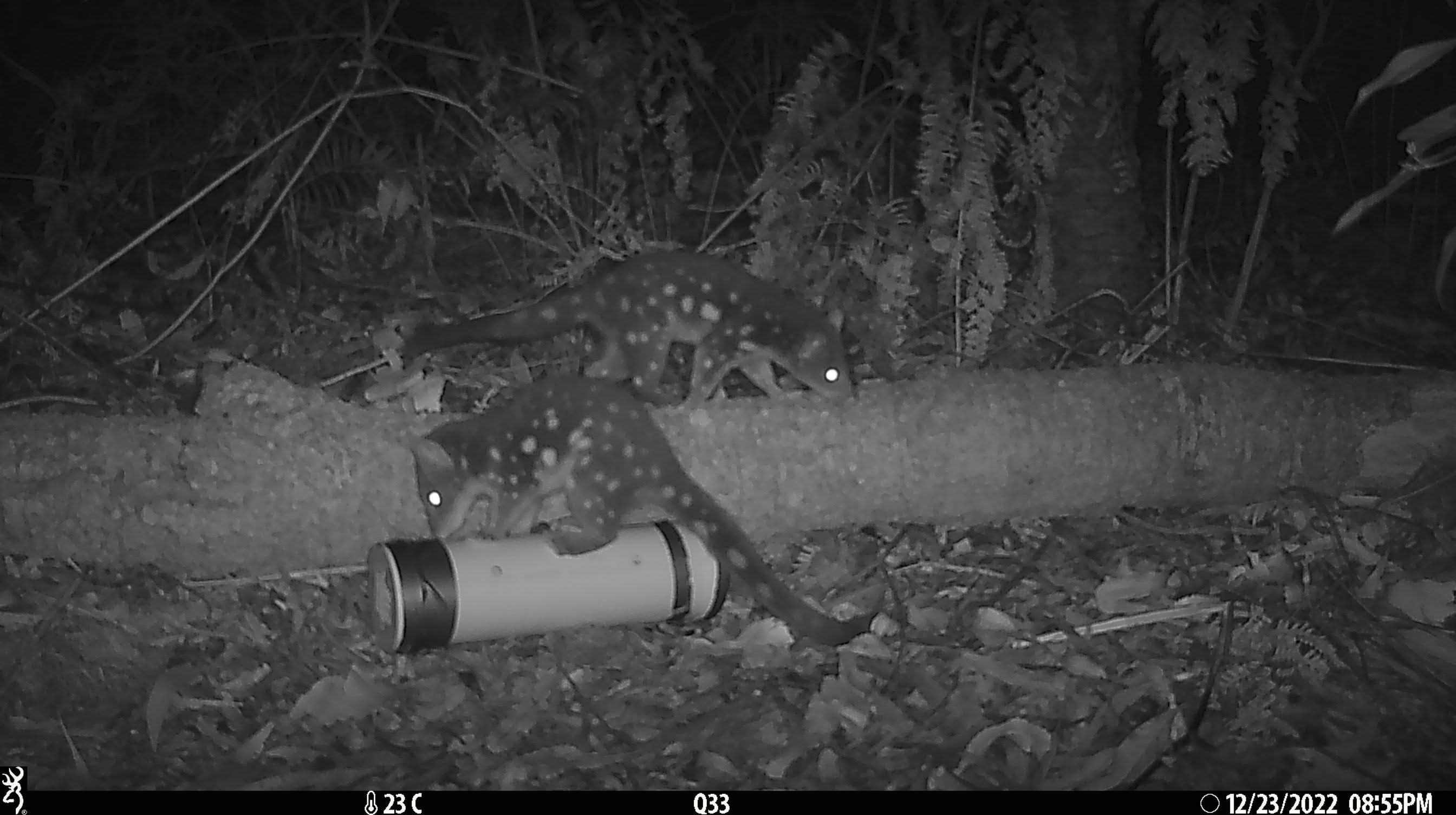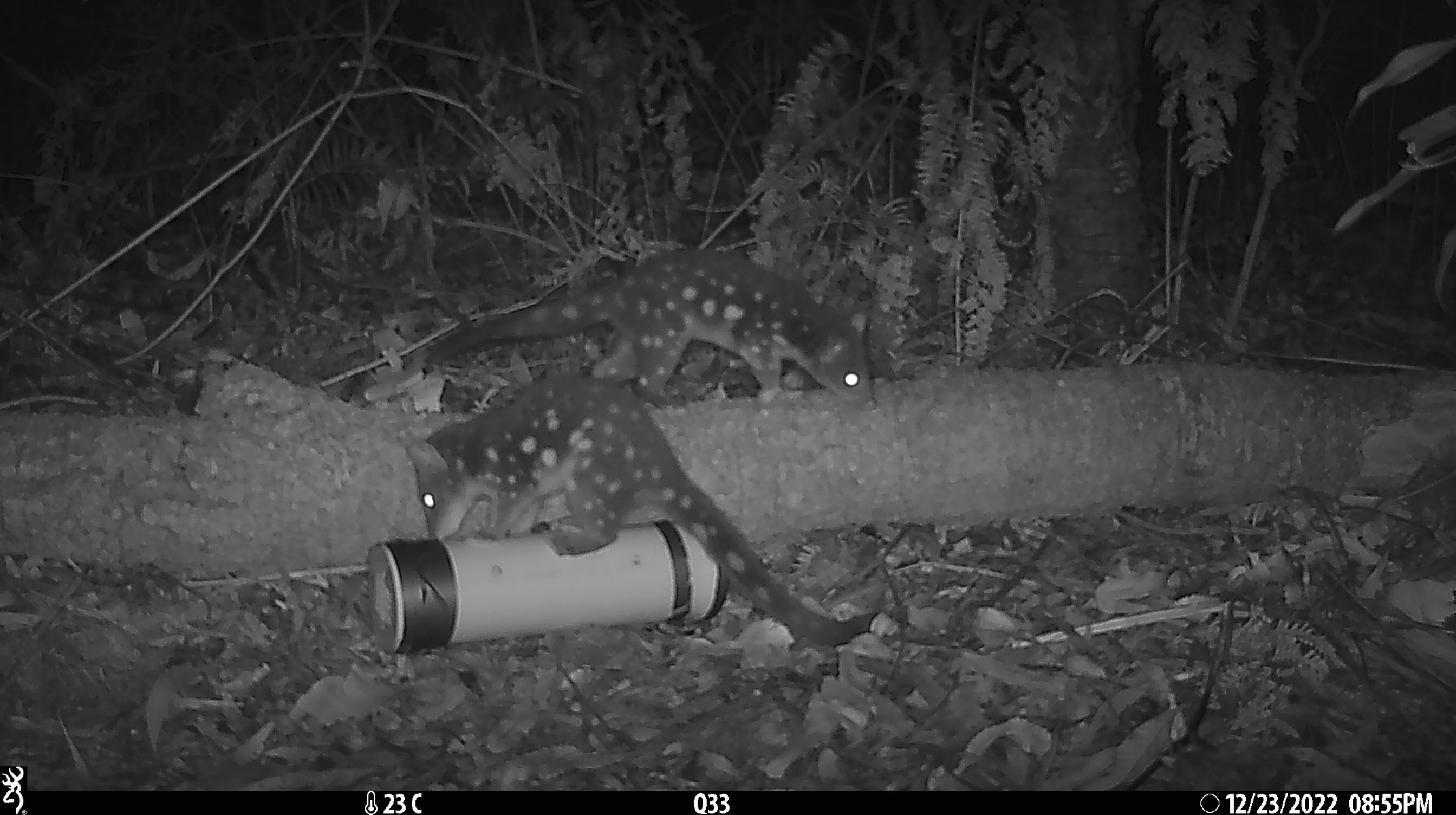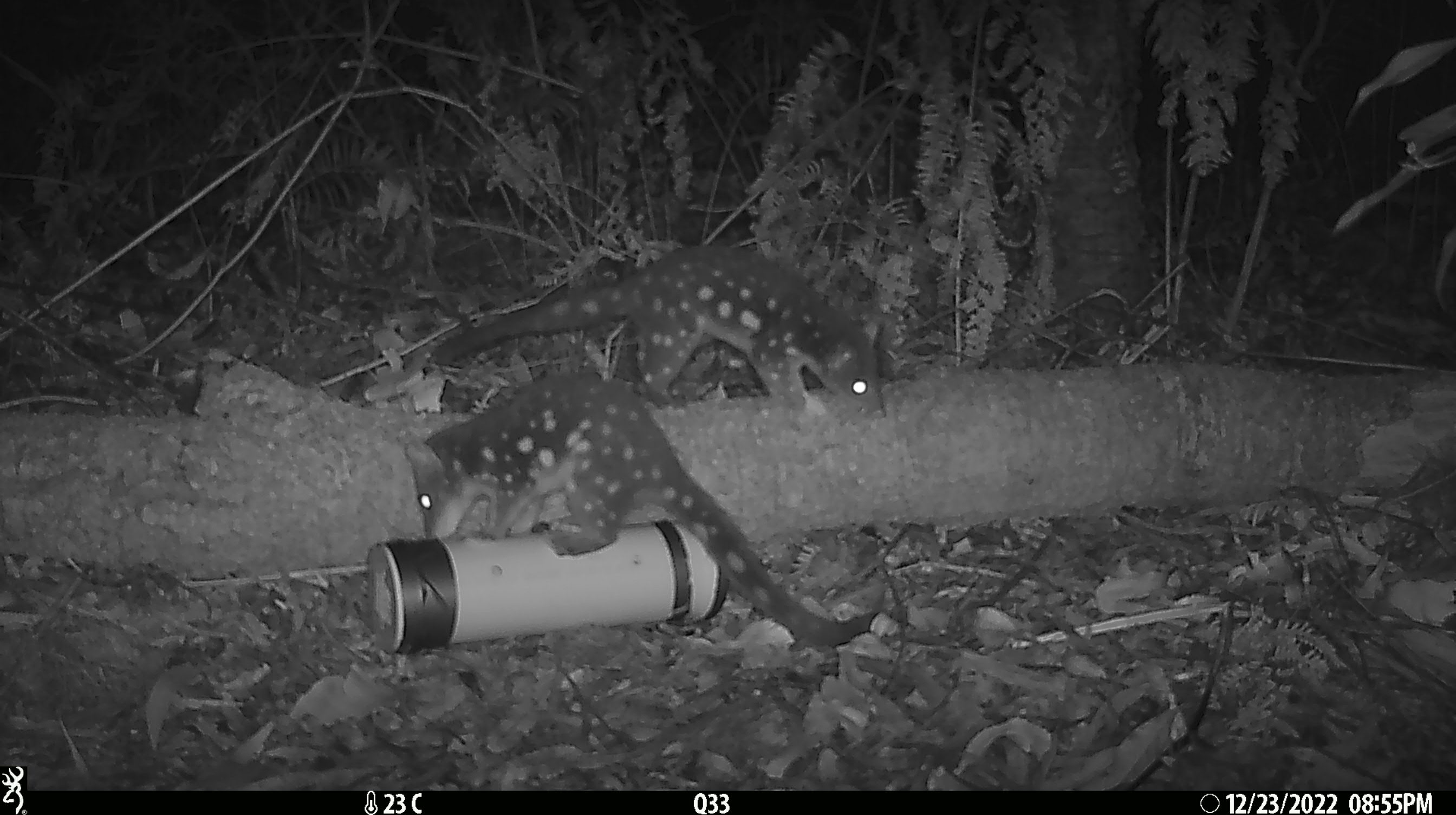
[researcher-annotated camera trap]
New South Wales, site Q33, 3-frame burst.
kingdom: Animalia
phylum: Chordata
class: Mammalia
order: Dasyuromorphia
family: Dasyuridae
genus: Dasyurus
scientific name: Dasyurus maculatus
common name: spotted-tailed quoll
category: quoll